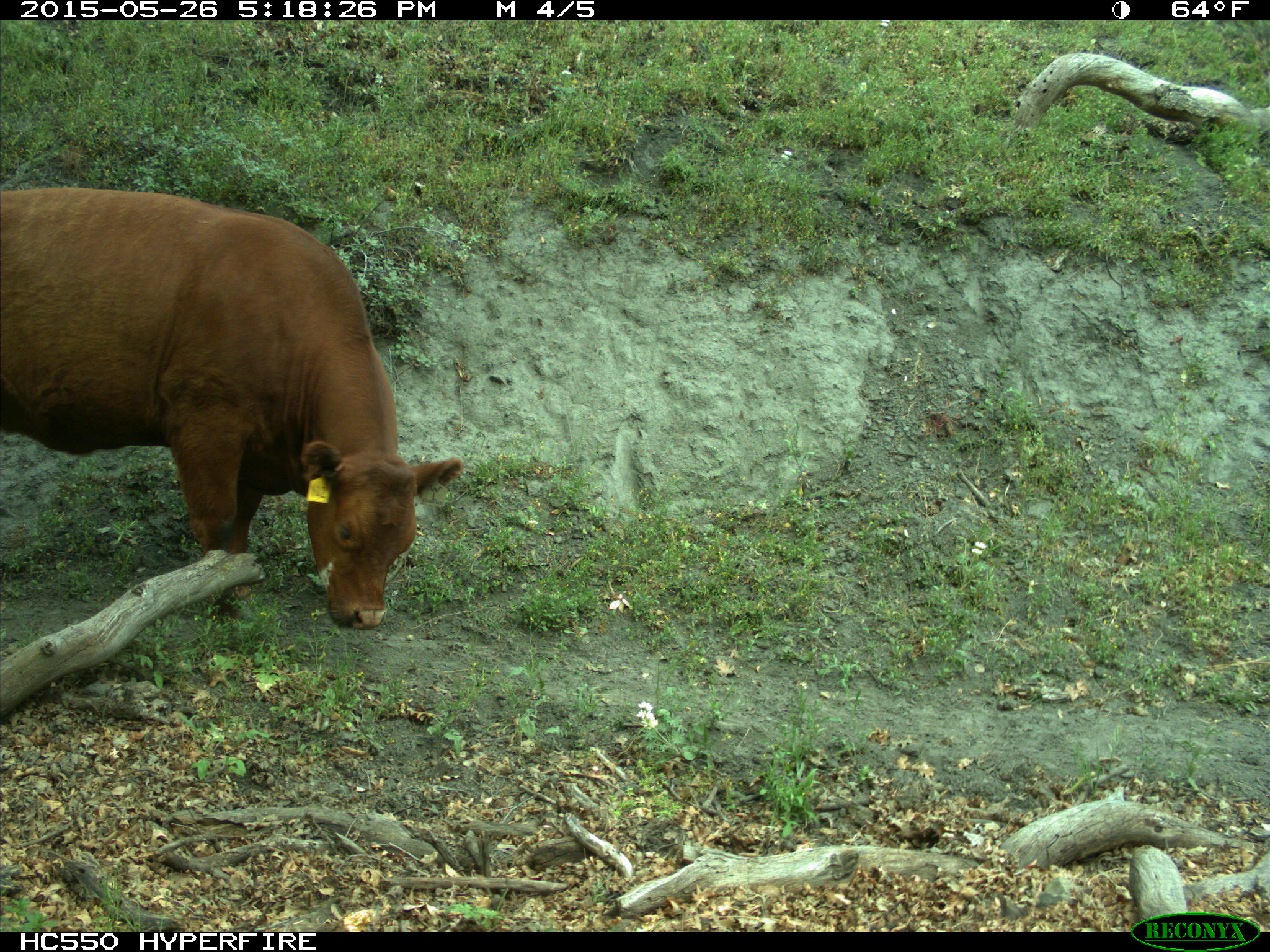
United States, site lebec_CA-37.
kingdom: Animalia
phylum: Chordata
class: Mammalia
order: Artiodactyla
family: Bovidae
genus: Bos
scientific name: Bos taurus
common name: domestic cow